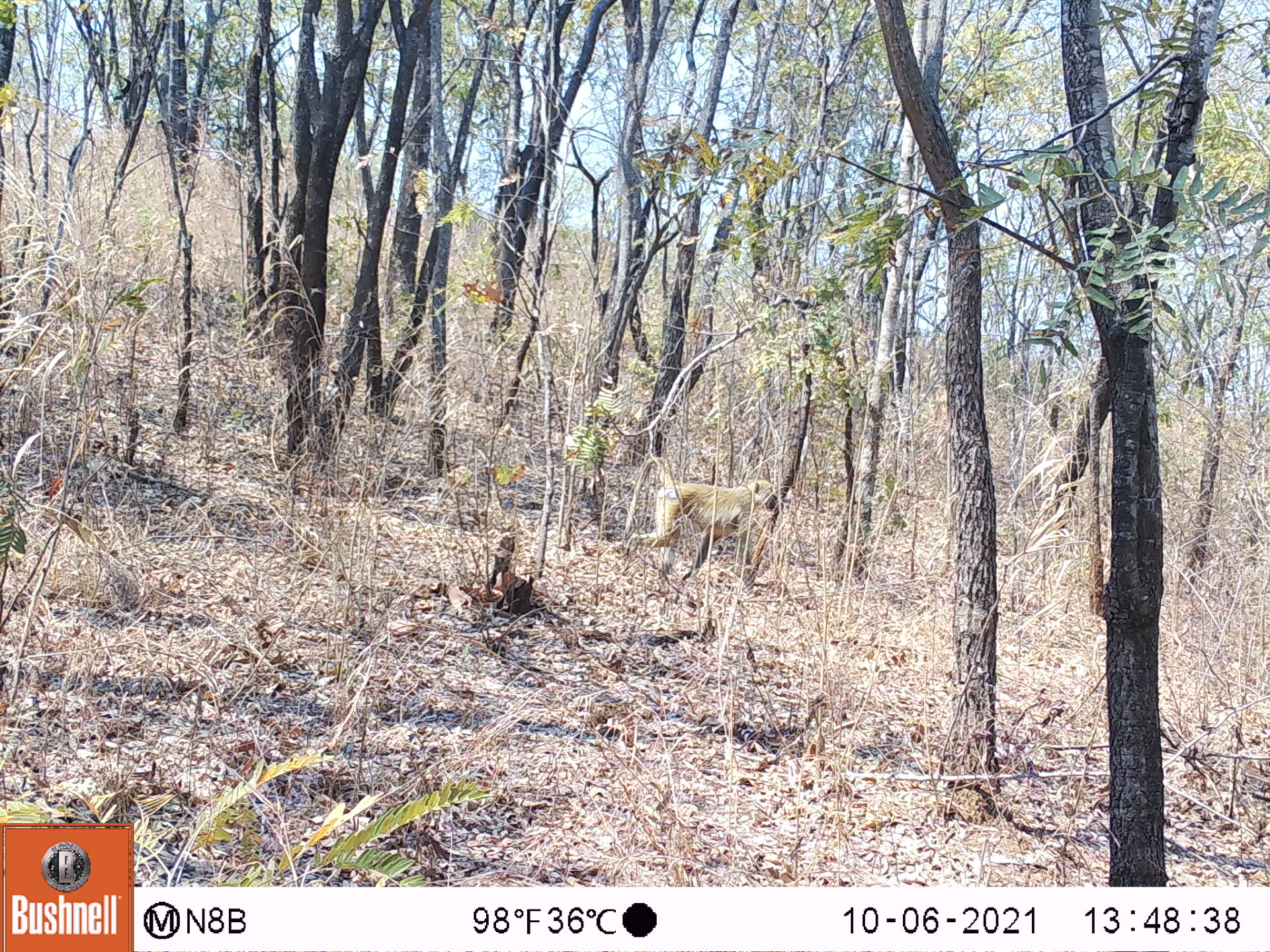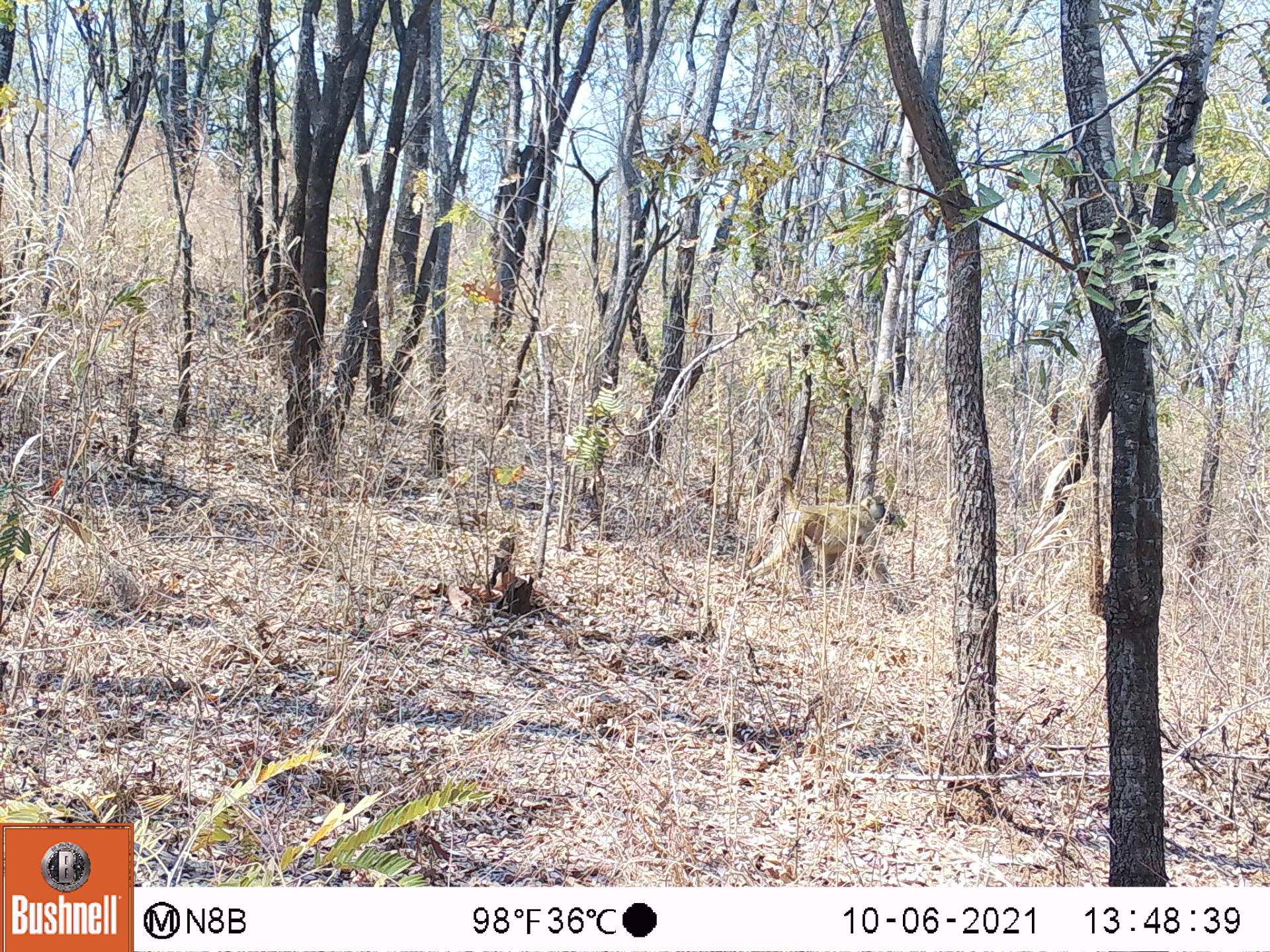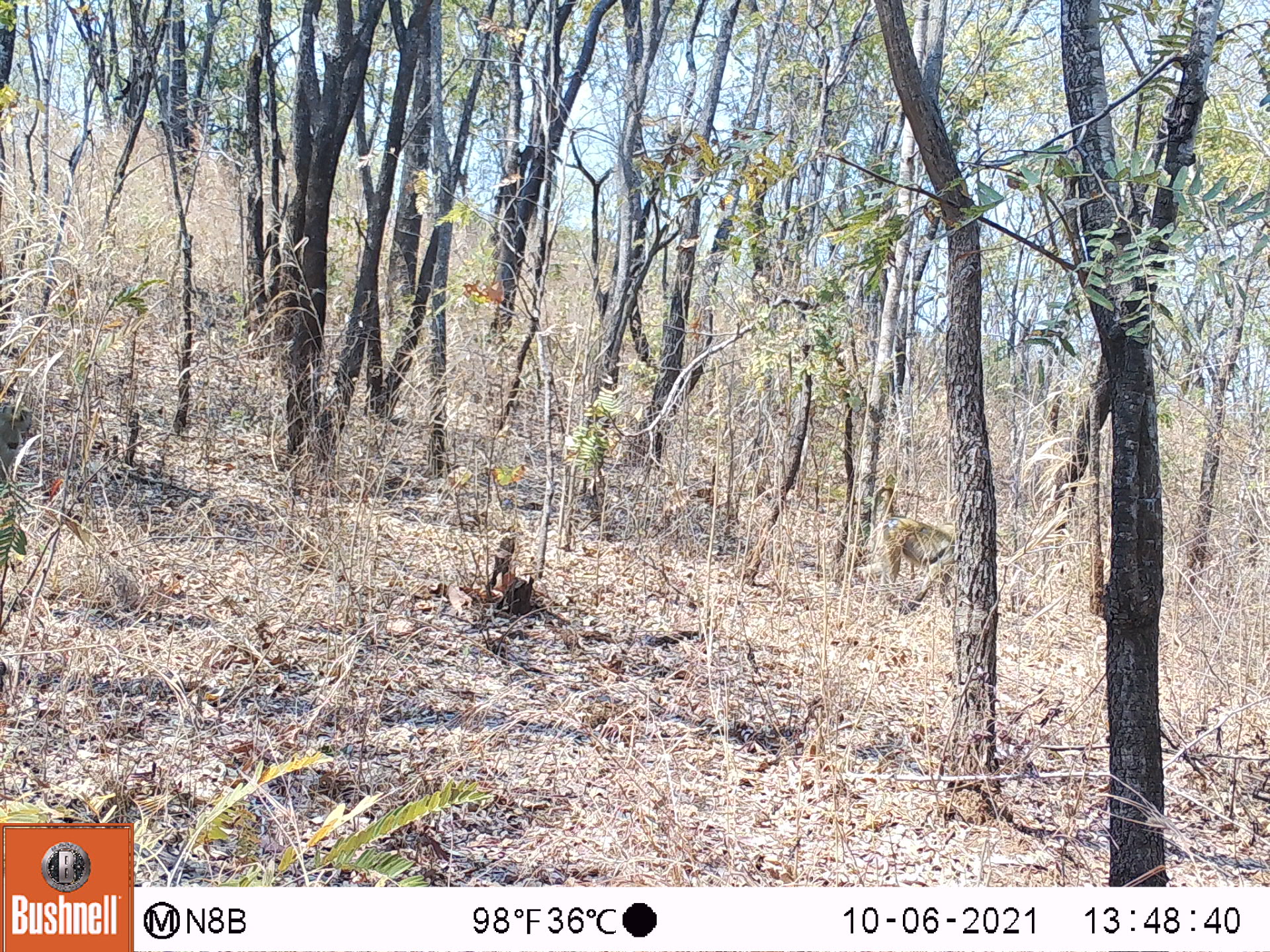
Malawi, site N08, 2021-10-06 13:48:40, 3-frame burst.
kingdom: Animalia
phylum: Chordata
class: Mammalia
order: Primates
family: Cercopithecidae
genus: Papio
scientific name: Papio cynocephalus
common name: yellow baboon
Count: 1.